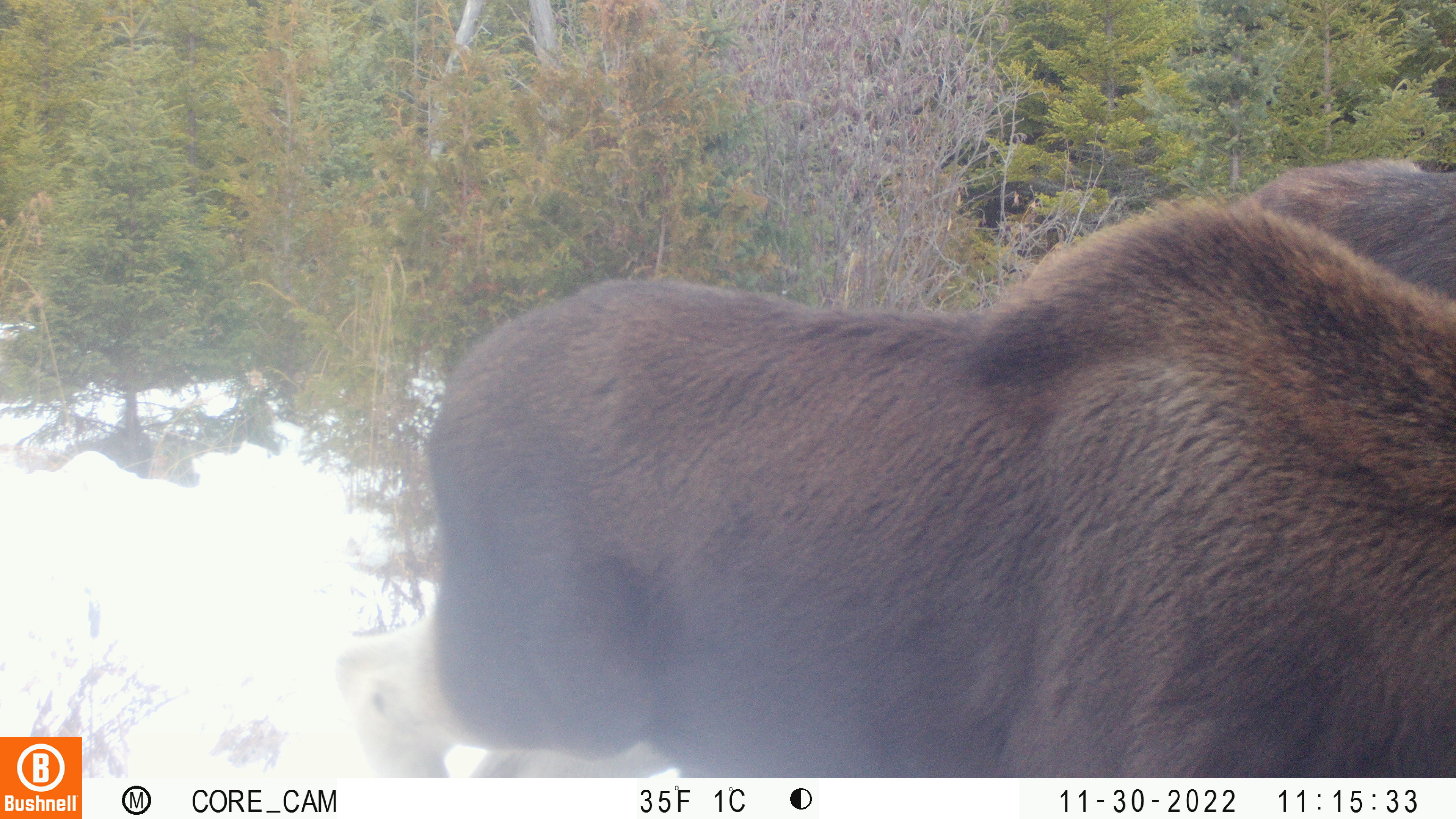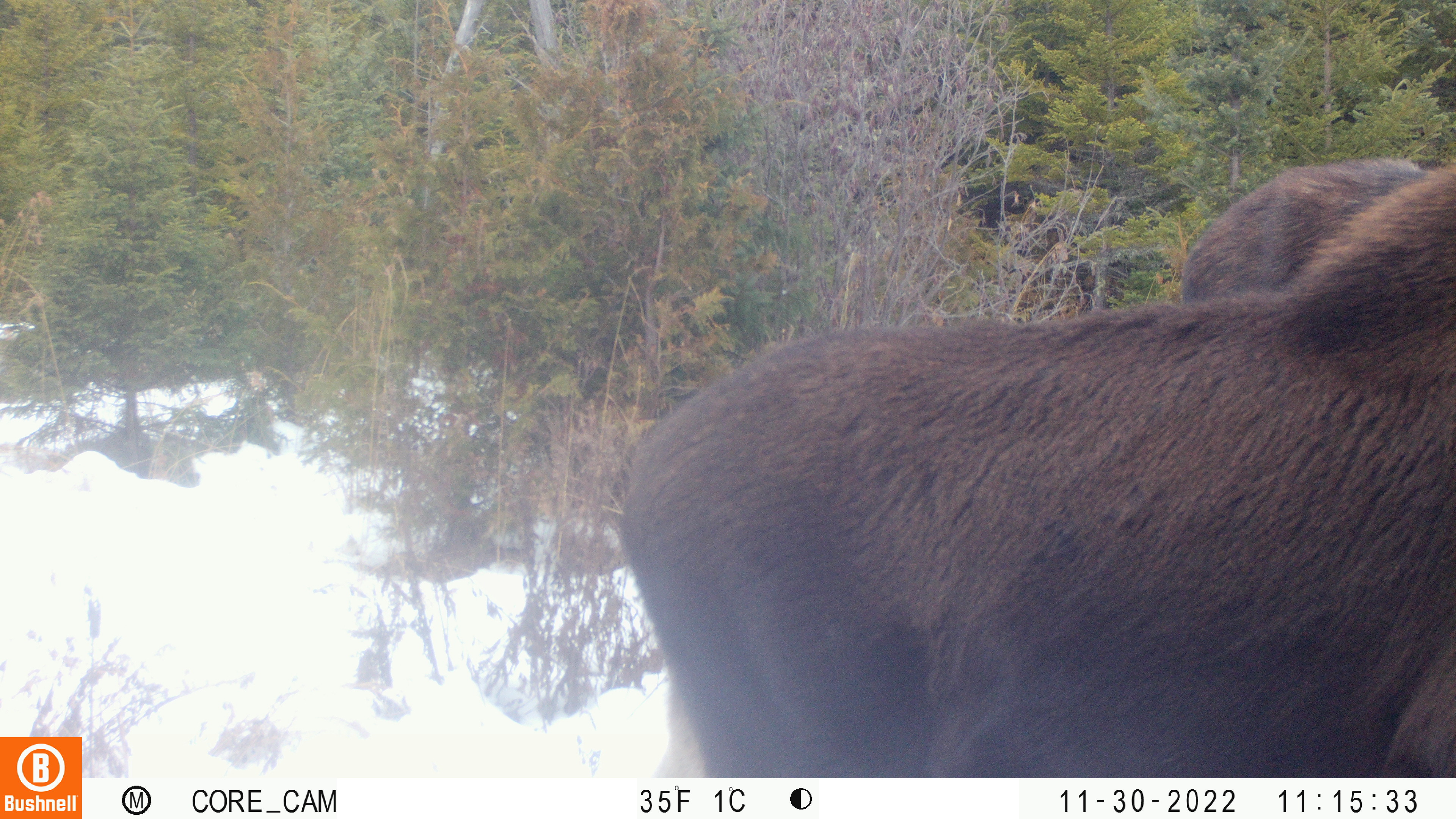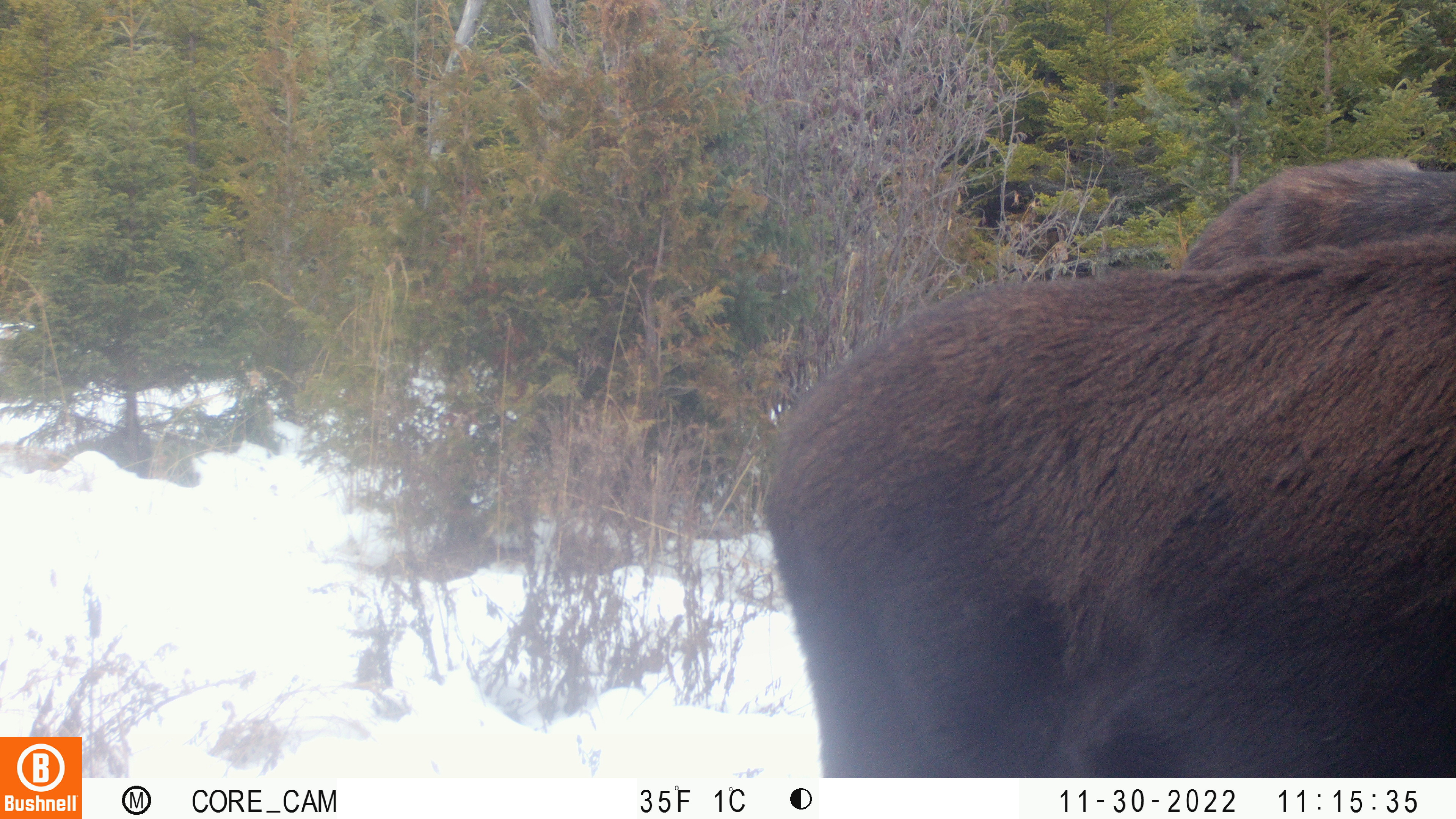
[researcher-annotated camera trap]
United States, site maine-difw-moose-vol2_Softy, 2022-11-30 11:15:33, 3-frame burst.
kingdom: Animalia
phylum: Chordata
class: Mammalia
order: Artiodactyla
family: Cervidae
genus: Alces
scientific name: Alces alces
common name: moose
Moose (Alces alces).